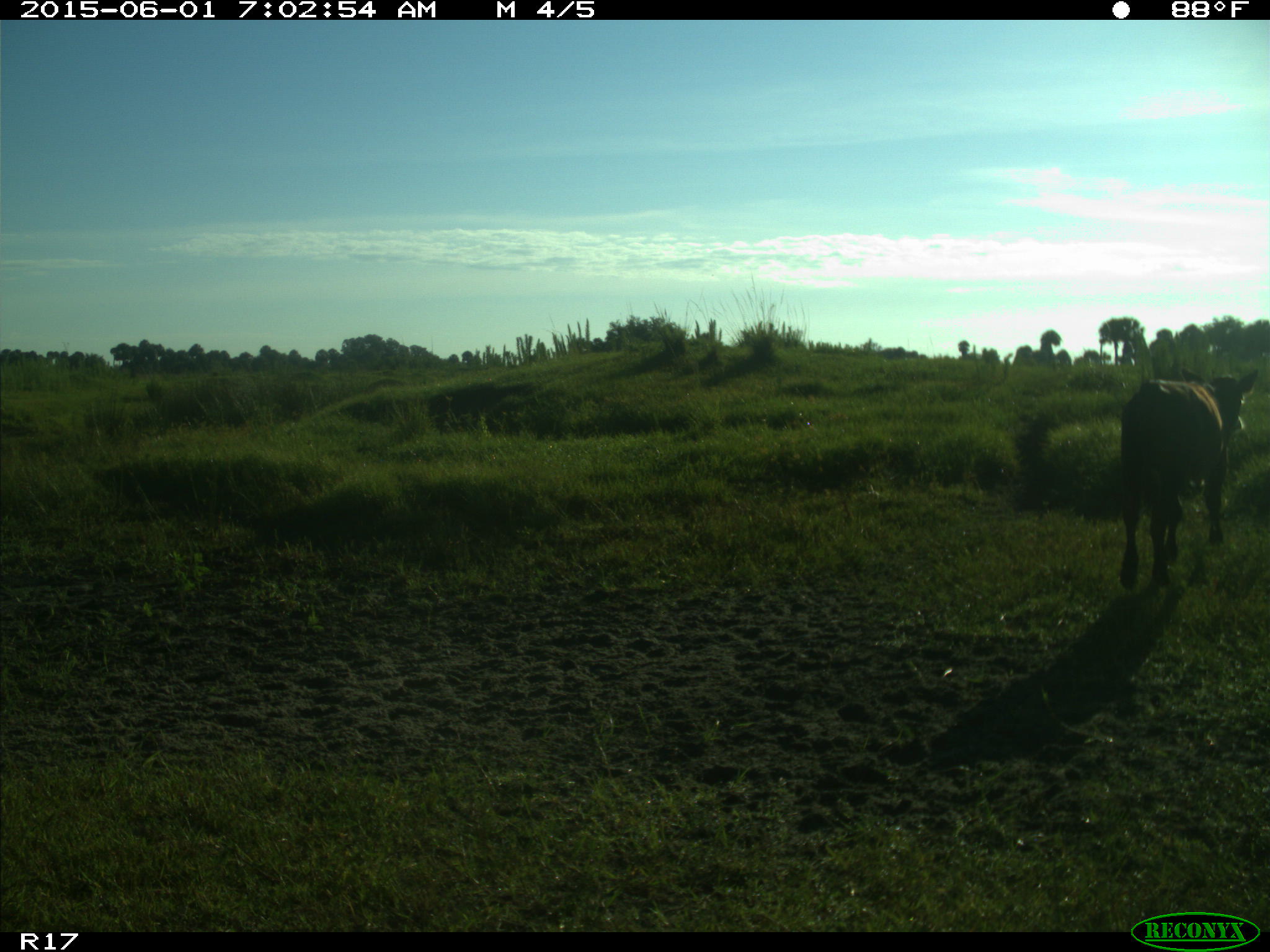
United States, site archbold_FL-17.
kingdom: Animalia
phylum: Chordata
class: Mammalia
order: Artiodactyla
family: Bovidae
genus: Bos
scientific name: Bos taurus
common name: domestic cow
Bos taurus (domestic cow).